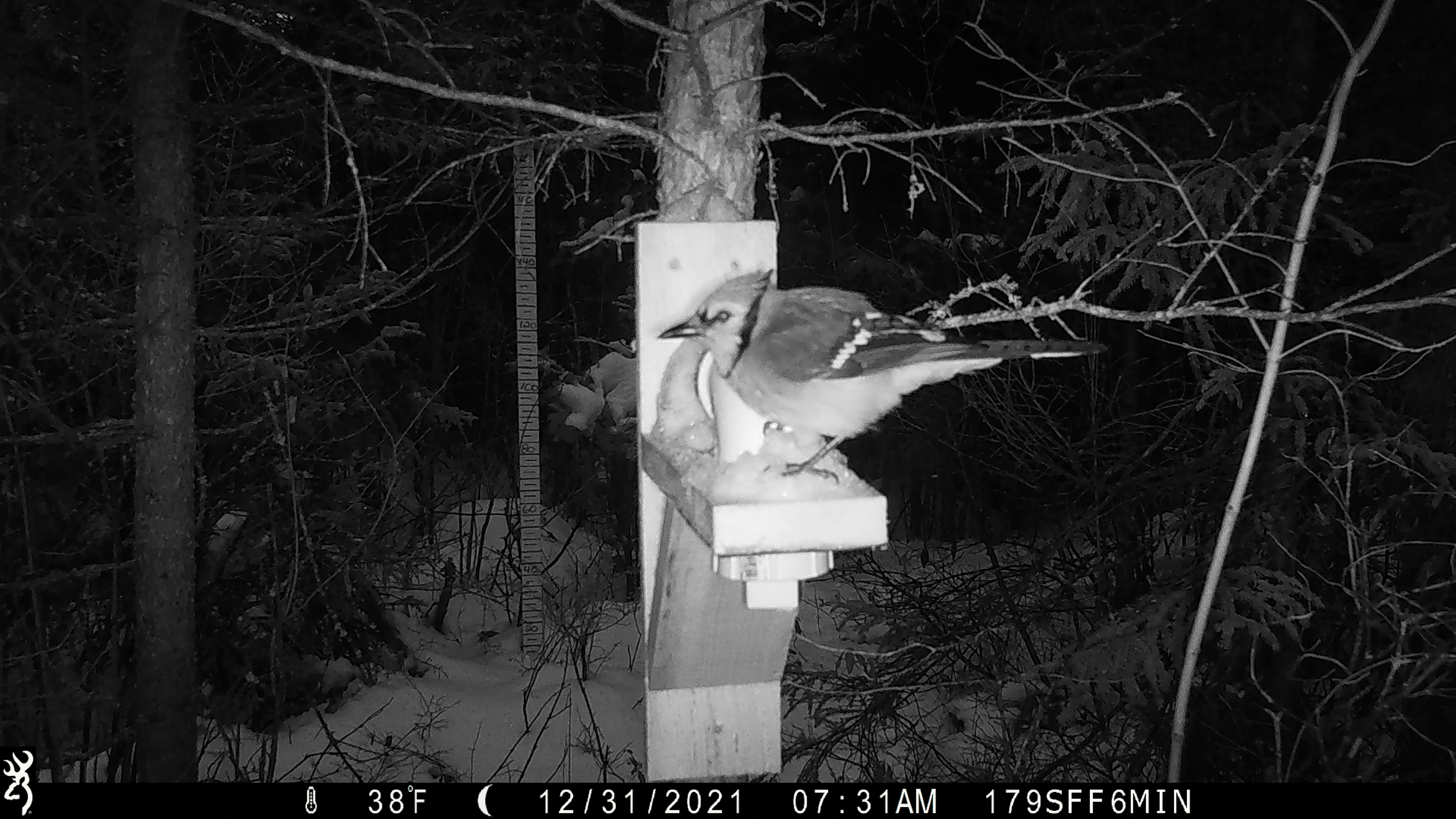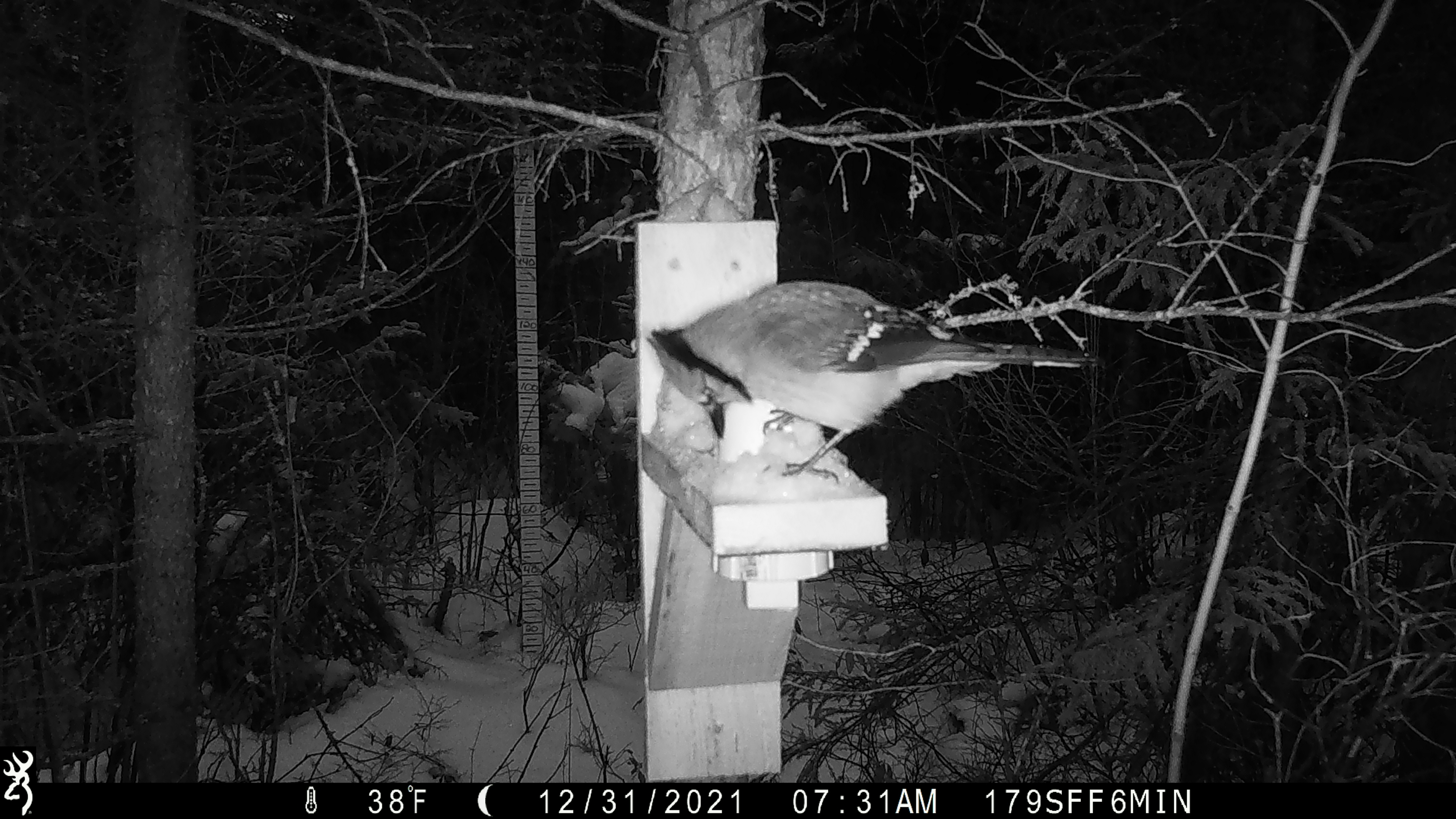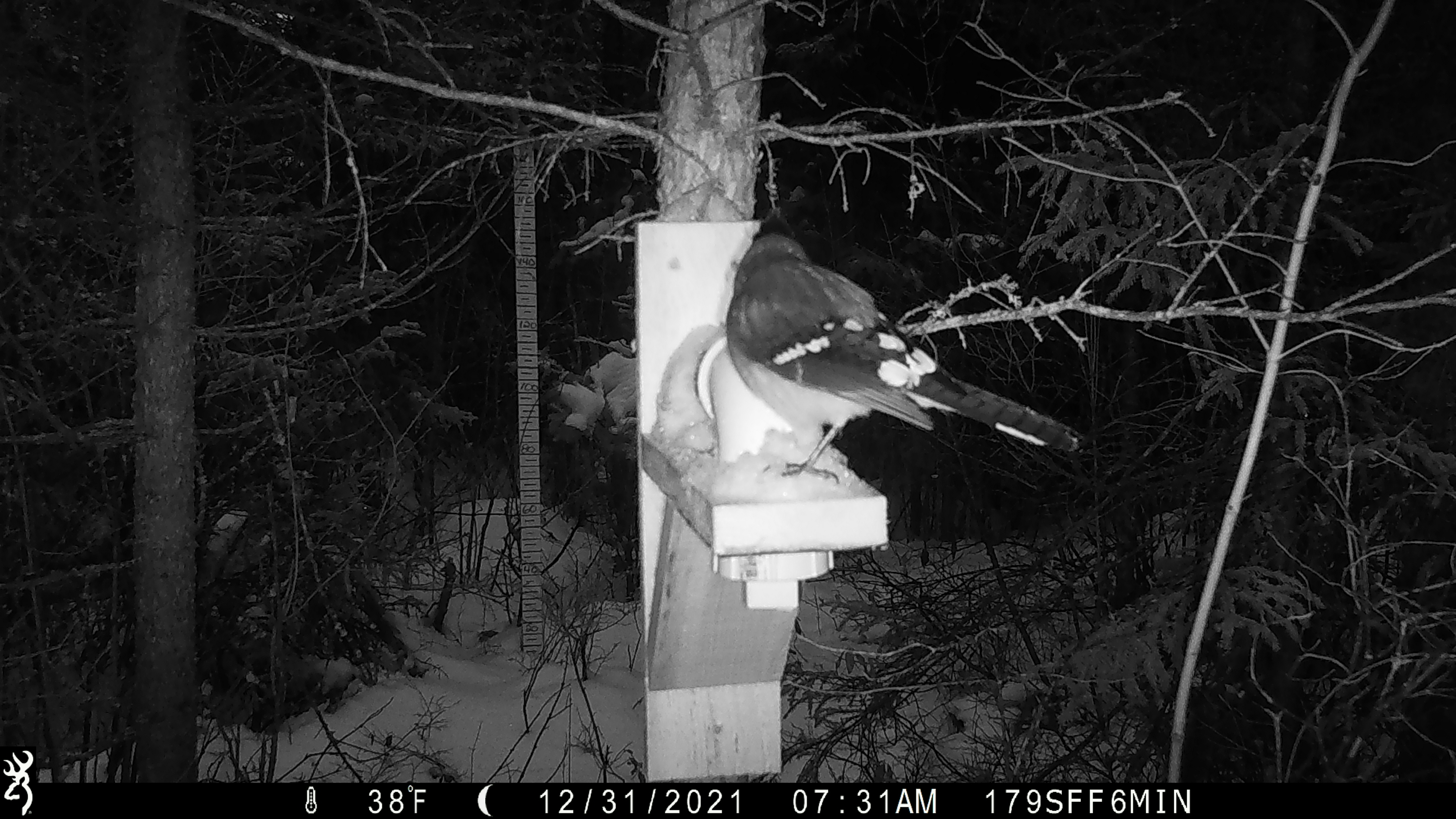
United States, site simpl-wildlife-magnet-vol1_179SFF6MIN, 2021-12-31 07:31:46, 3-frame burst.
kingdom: Animalia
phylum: Chordata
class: Aves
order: Passeriformes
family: Corvidae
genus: Cyanocitta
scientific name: Cyanocitta cristata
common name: blue jay